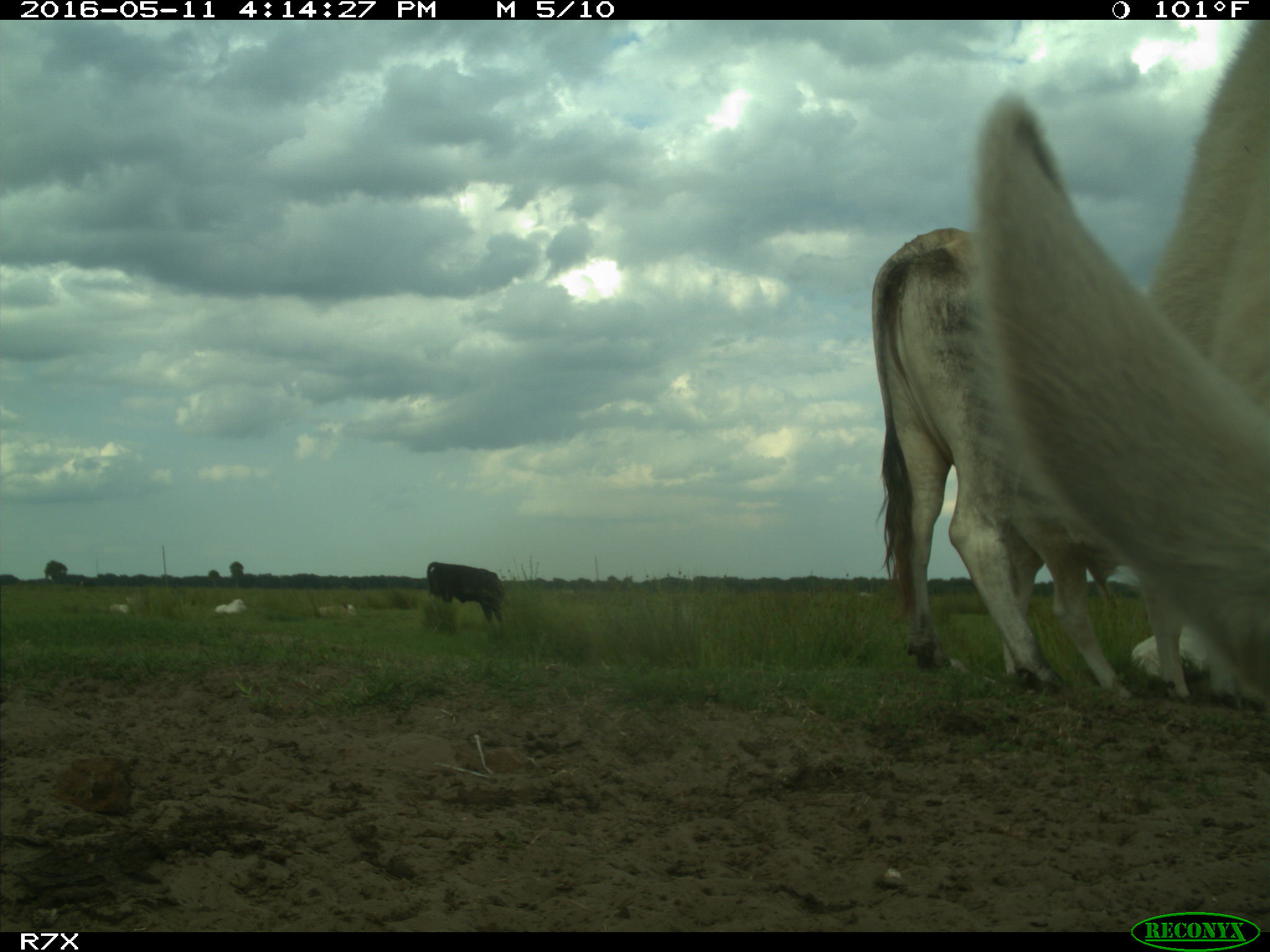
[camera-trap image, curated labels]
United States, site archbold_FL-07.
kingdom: Animalia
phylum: Chordata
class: Mammalia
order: Artiodactyla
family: Bovidae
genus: Bos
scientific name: Bos taurus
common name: domestic cow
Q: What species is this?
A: Bos taurus (domestic cow).